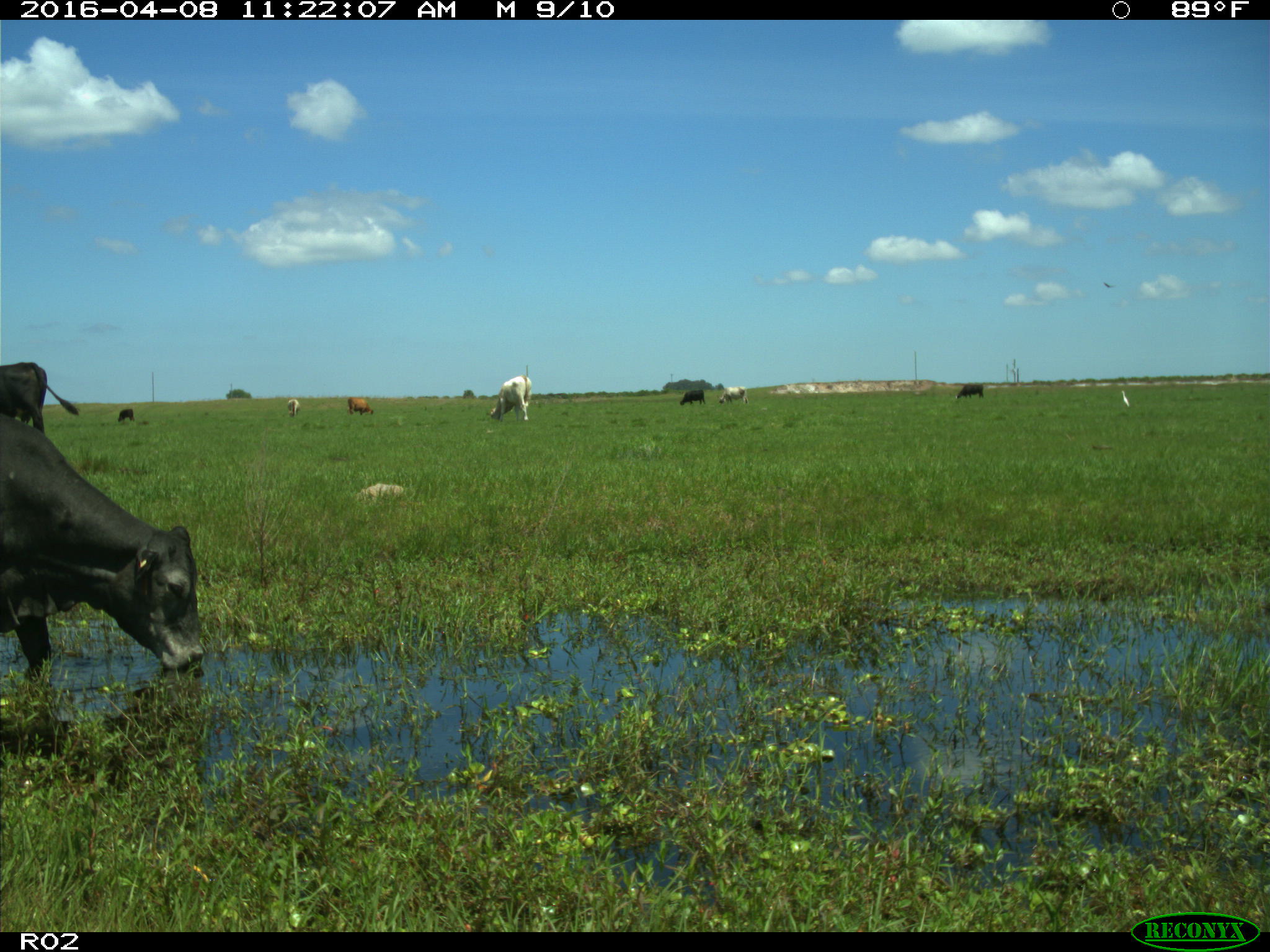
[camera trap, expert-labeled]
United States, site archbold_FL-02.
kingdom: Animalia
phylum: Chordata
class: Mammalia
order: Artiodactyla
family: Bovidae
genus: Bos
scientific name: Bos taurus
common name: domestic cow